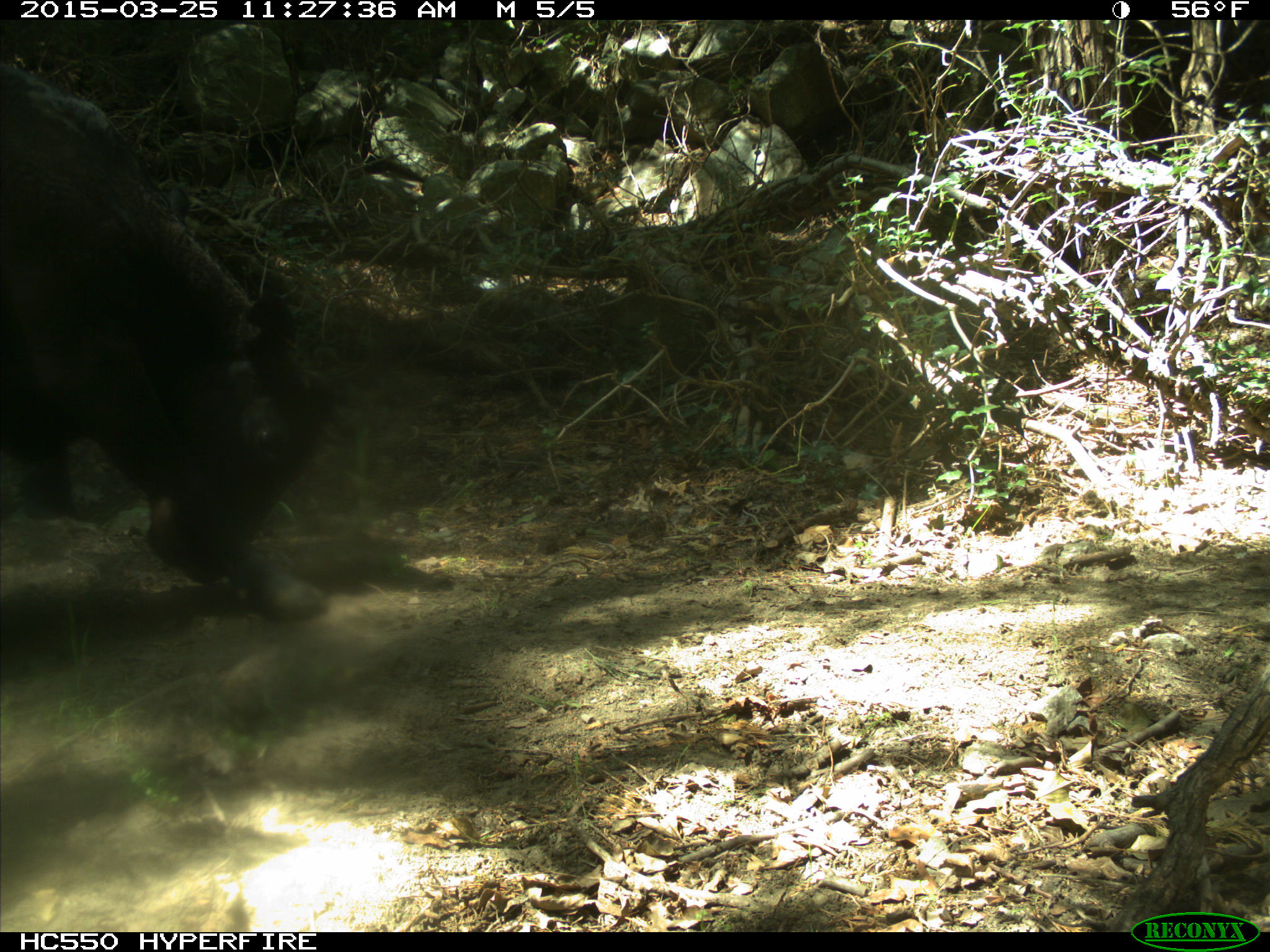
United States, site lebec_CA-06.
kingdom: Animalia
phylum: Chordata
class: Mammalia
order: Artiodactyla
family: Bovidae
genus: Bos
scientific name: Bos taurus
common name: domestic cow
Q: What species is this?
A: Bos taurus (domestic cow).